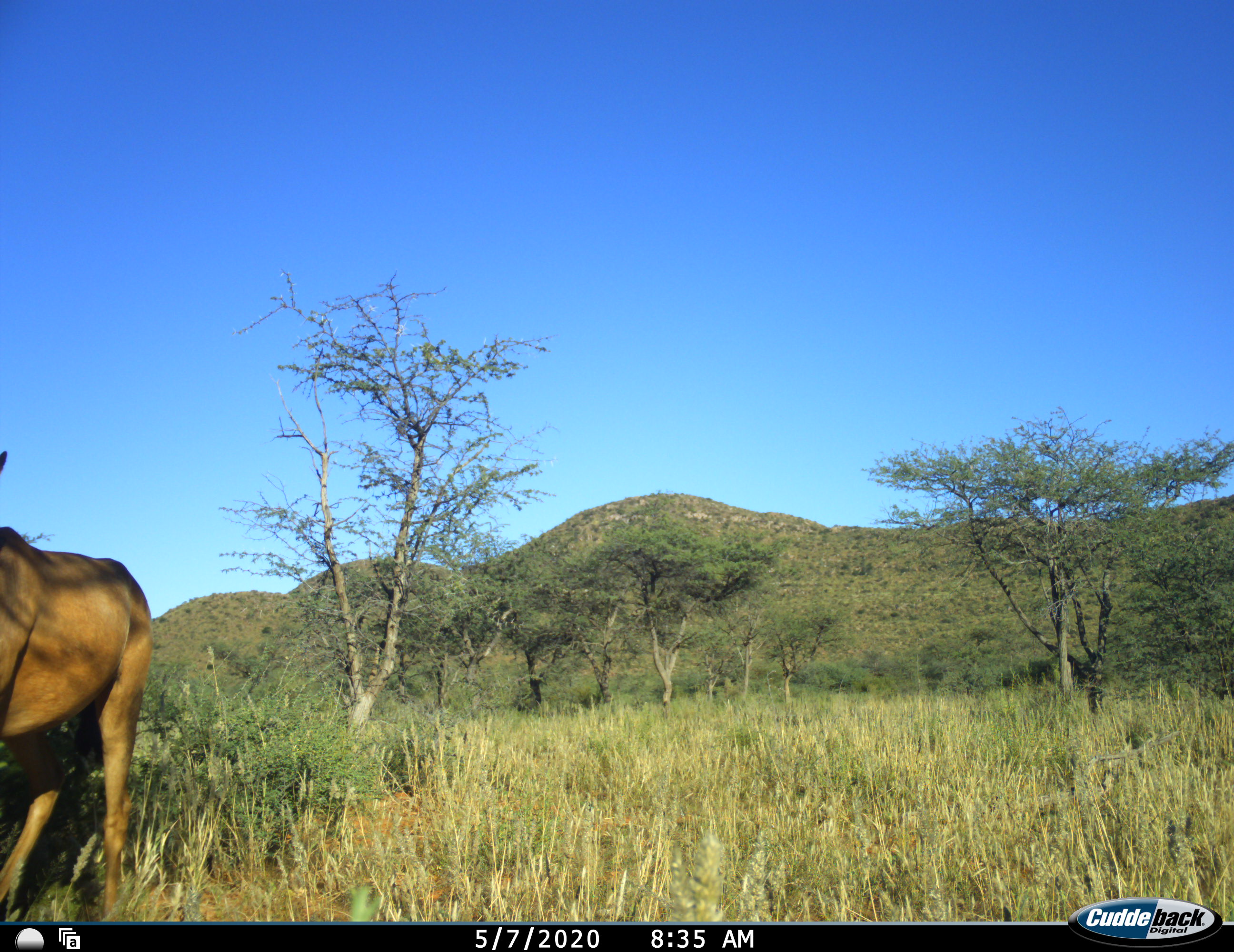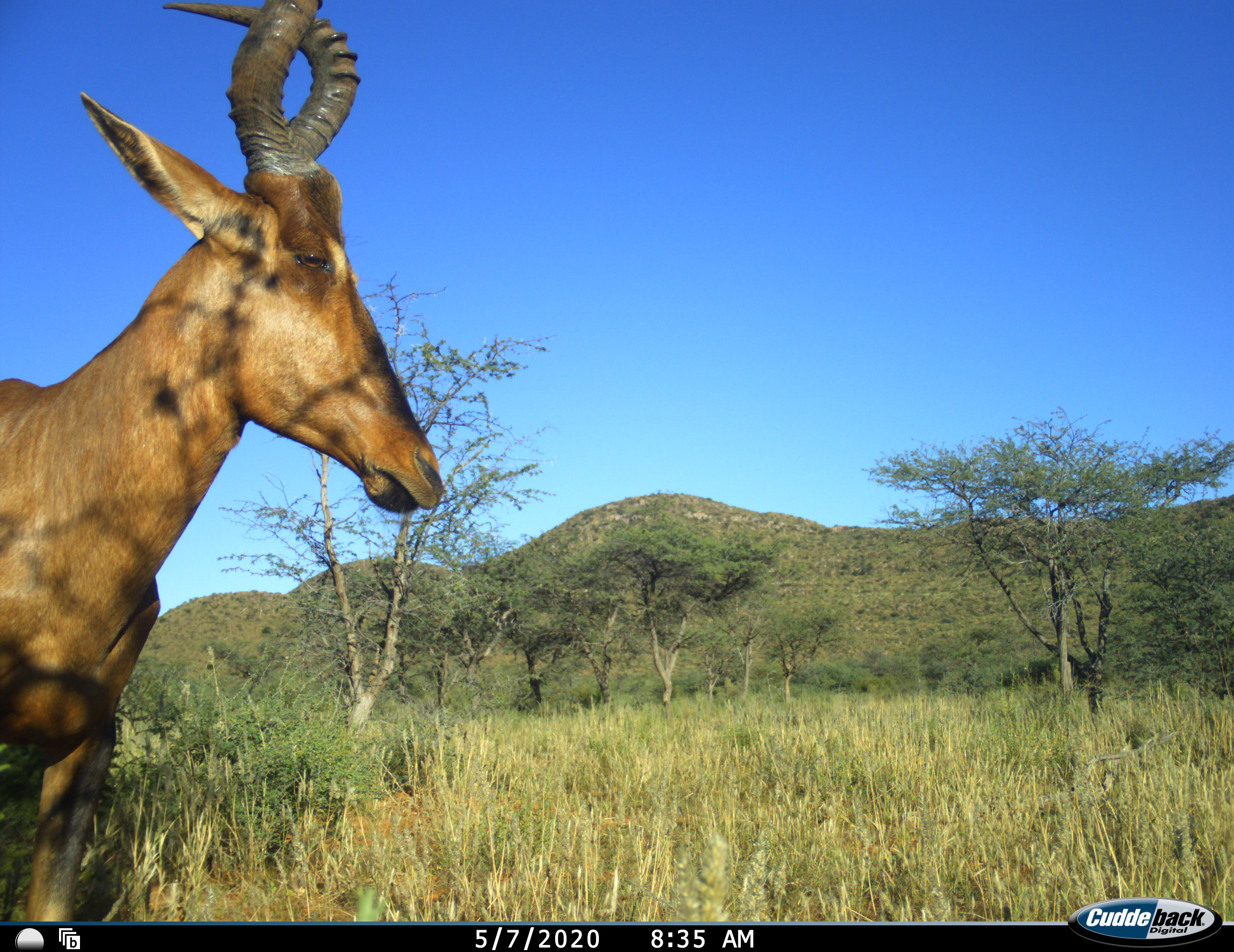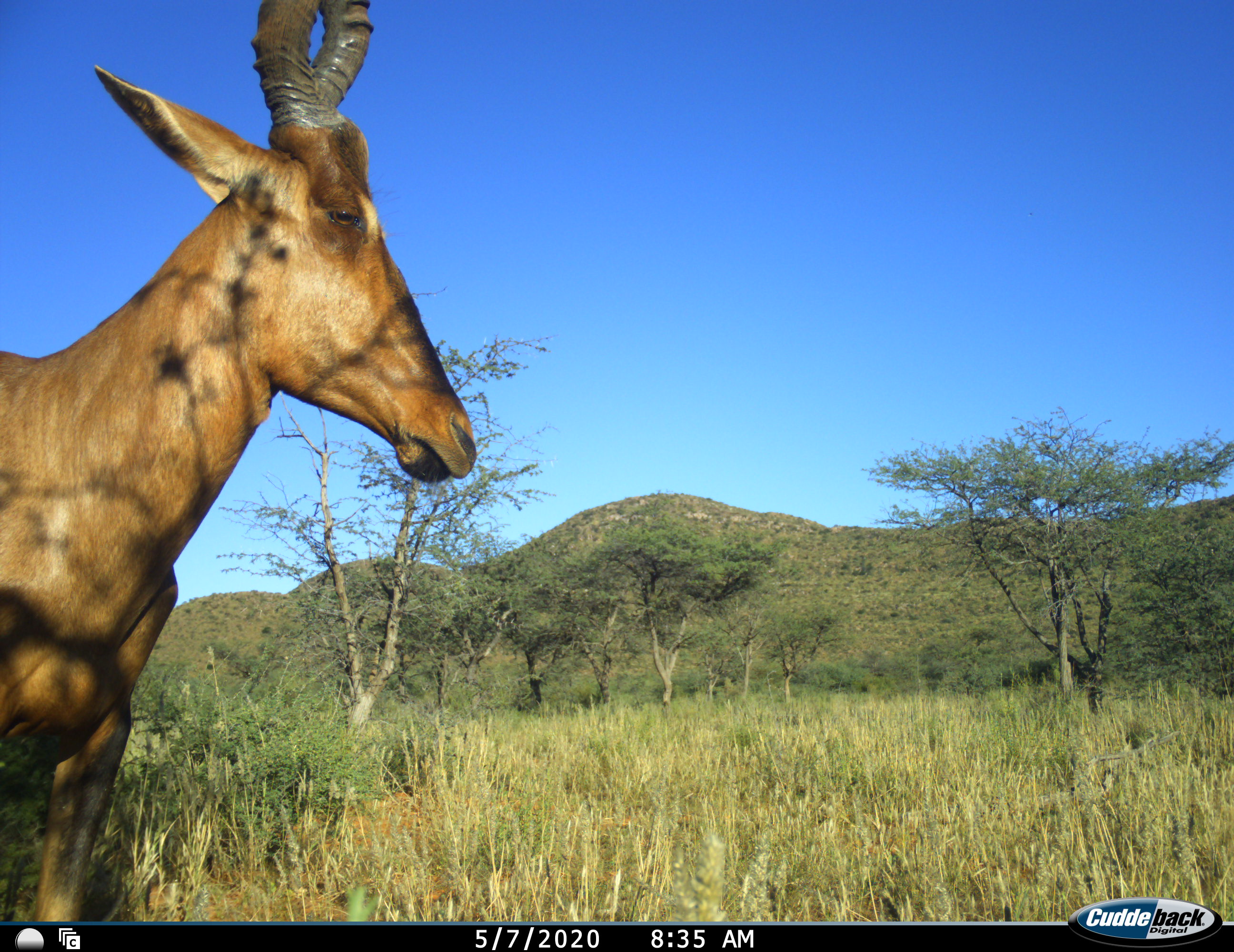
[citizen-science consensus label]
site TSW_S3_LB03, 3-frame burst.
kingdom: Animalia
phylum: Chordata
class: Mammalia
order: Artiodactyla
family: Bovidae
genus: Alcelaphus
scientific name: Alcelaphus buselaphus caama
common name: red hartebeest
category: hartebeestred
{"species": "hartebeestred (red hartebeest) (Alcelaphus buselaphus caama)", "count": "1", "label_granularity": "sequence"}